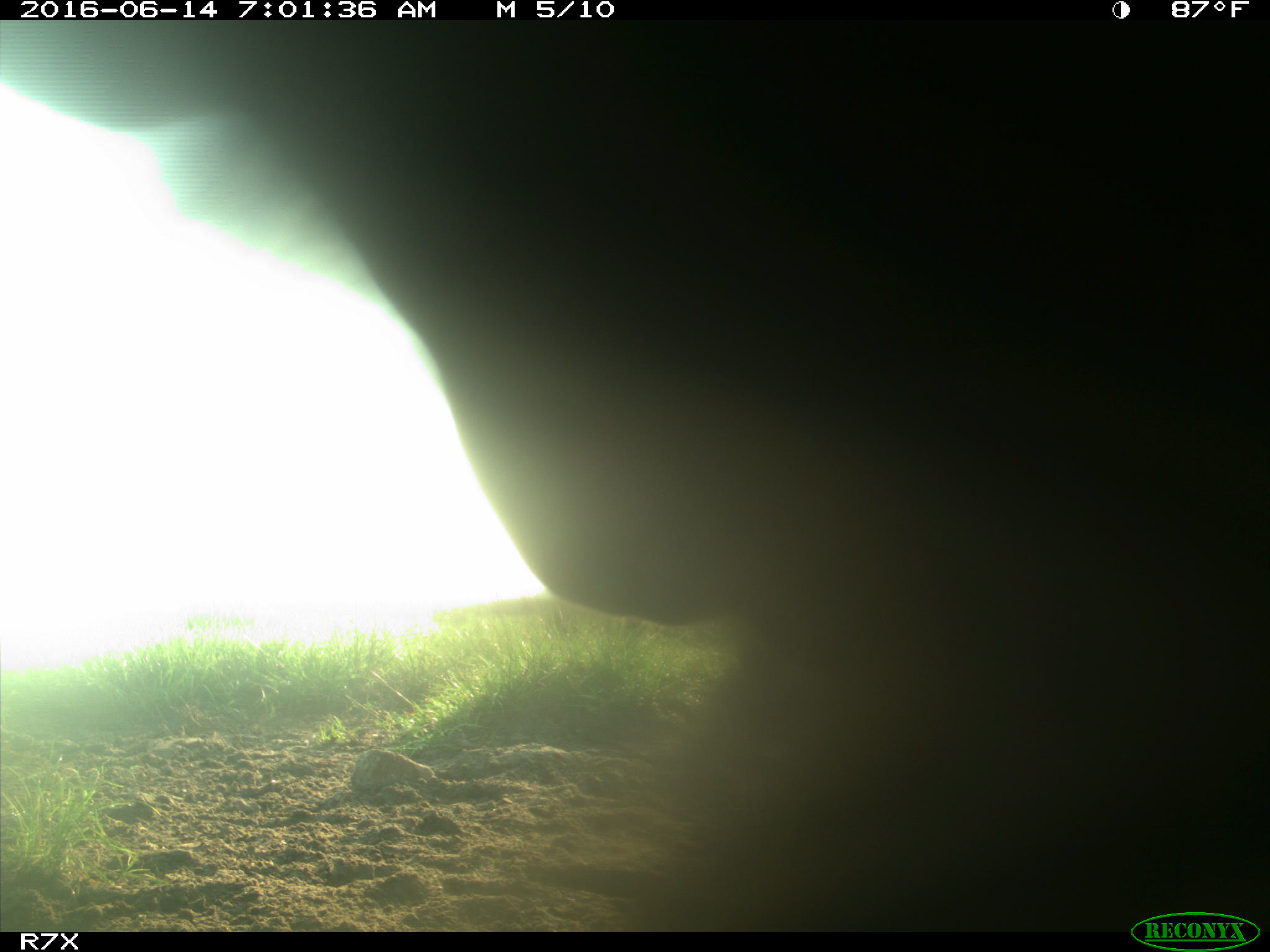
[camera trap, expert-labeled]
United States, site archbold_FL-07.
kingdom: Animalia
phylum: Chordata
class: Mammalia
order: Artiodactyla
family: Bovidae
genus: Bos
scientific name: Bos taurus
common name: domestic cow